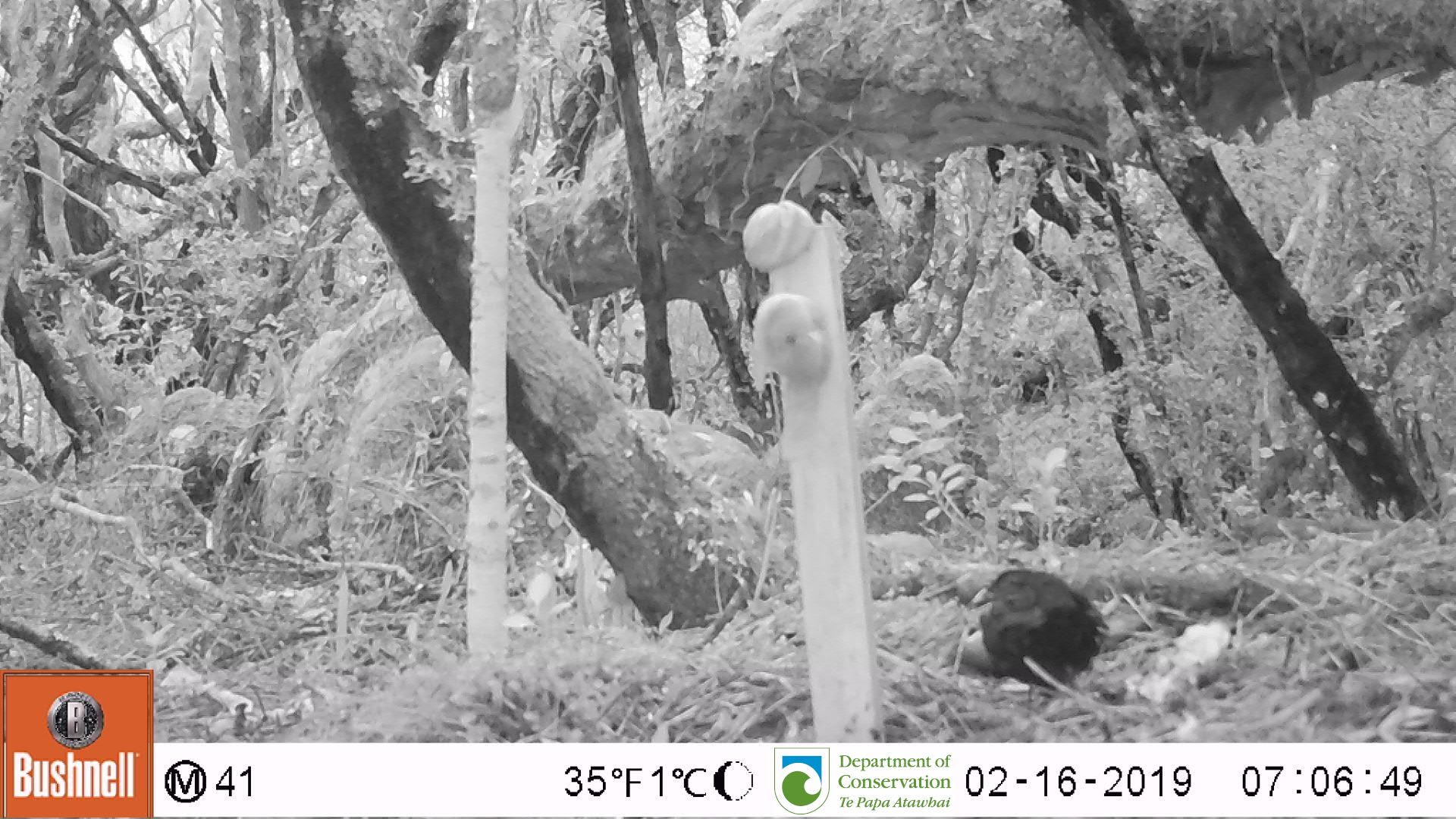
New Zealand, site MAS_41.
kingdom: Animalia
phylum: Chordata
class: Aves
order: Passeriformes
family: Turdidae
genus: Turdus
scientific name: Turdus merula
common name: eurasian blackbird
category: blackbird